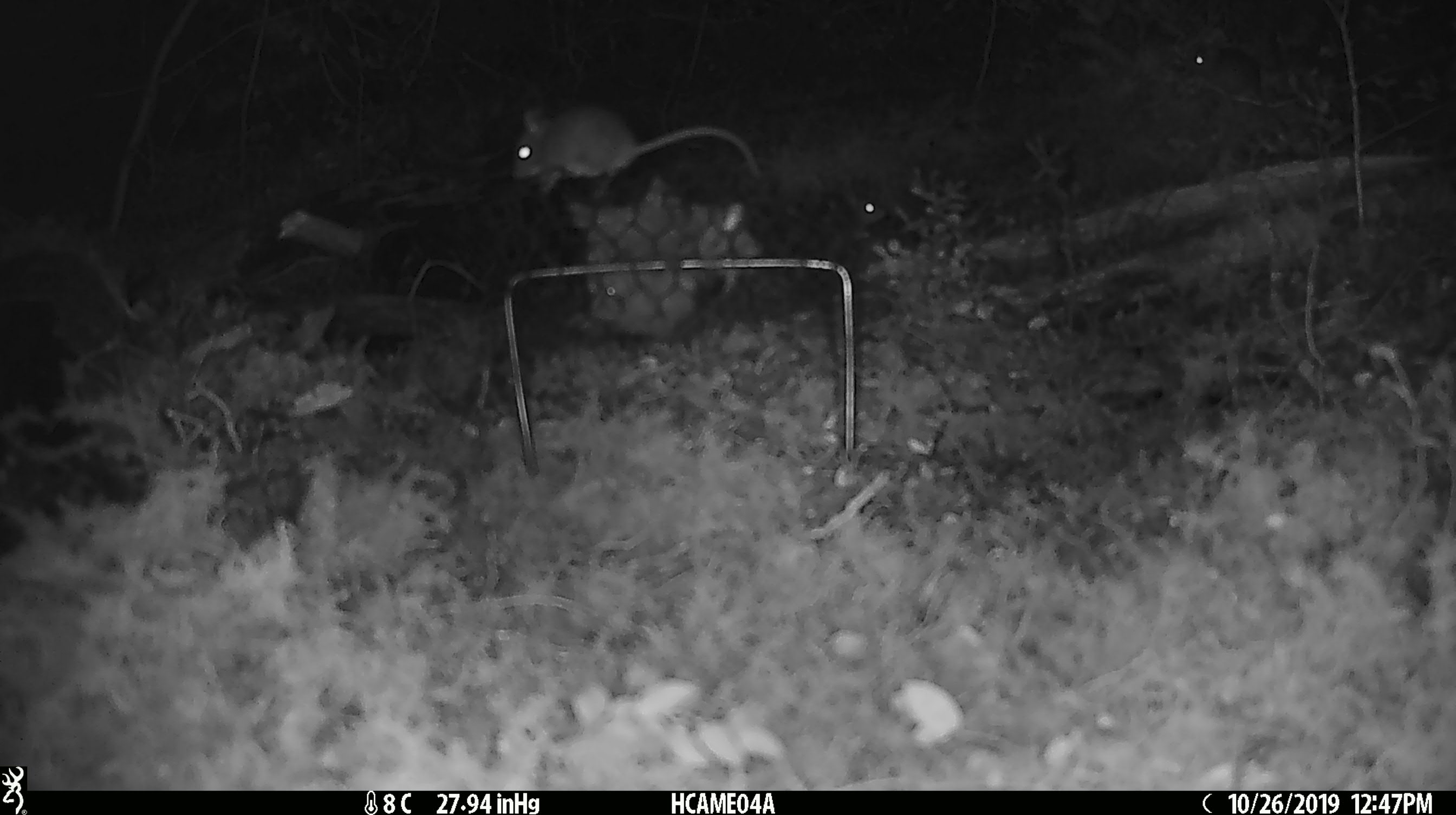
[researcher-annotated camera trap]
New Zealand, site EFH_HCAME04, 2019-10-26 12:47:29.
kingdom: Animalia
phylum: Chordata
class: Mammalia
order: Rodentia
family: Muridae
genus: Mus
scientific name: Mus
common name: mouse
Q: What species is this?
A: Mouse (Mus).